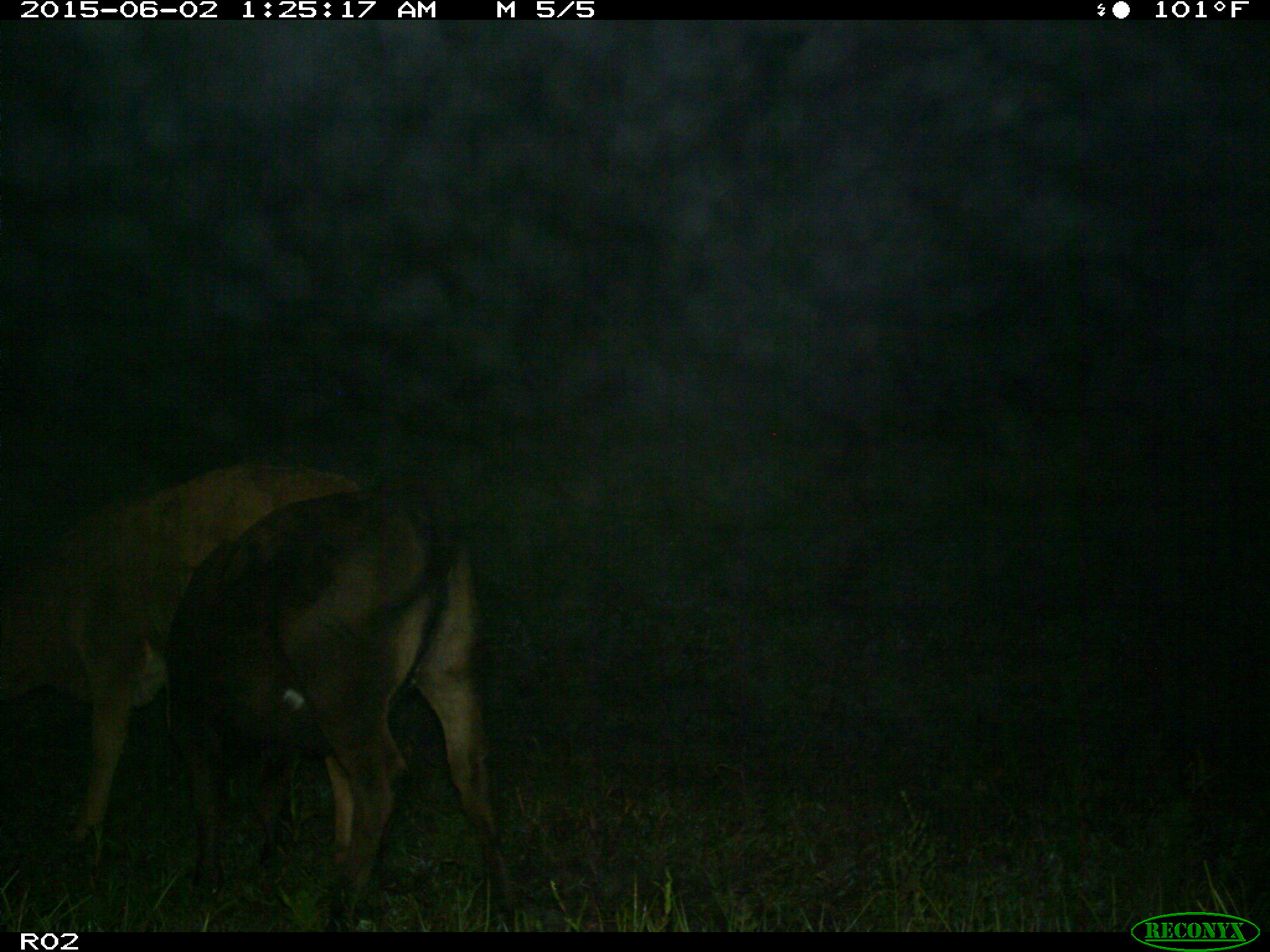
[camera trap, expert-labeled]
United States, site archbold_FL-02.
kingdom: Animalia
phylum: Chordata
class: Mammalia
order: Artiodactyla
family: Bovidae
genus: Bos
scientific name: Bos taurus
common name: domestic cow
Bos taurus (domestic cow).